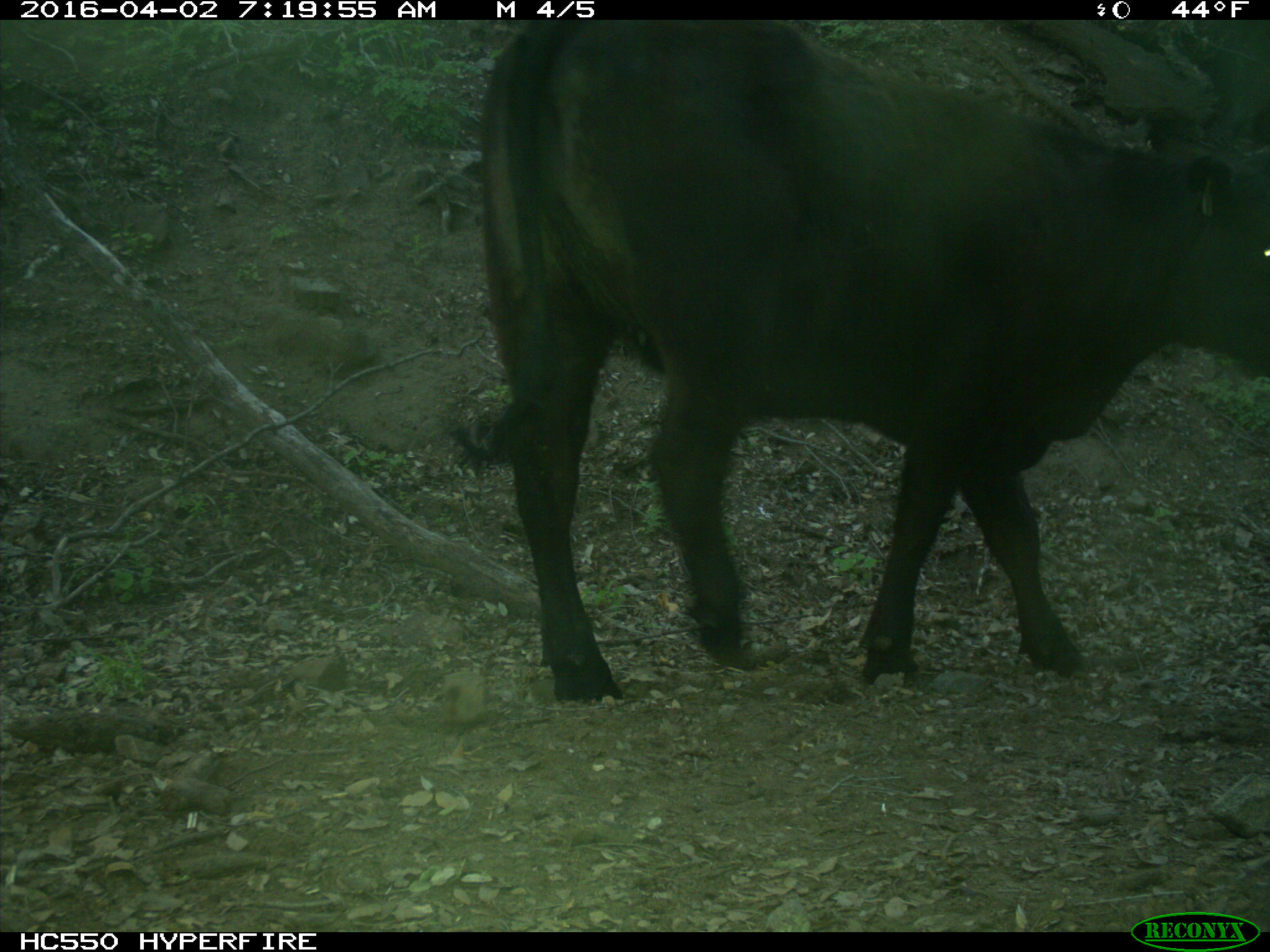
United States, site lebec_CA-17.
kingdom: Animalia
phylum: Chordata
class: Mammalia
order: Artiodactyla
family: Bovidae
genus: Bos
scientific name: Bos taurus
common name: domestic cow